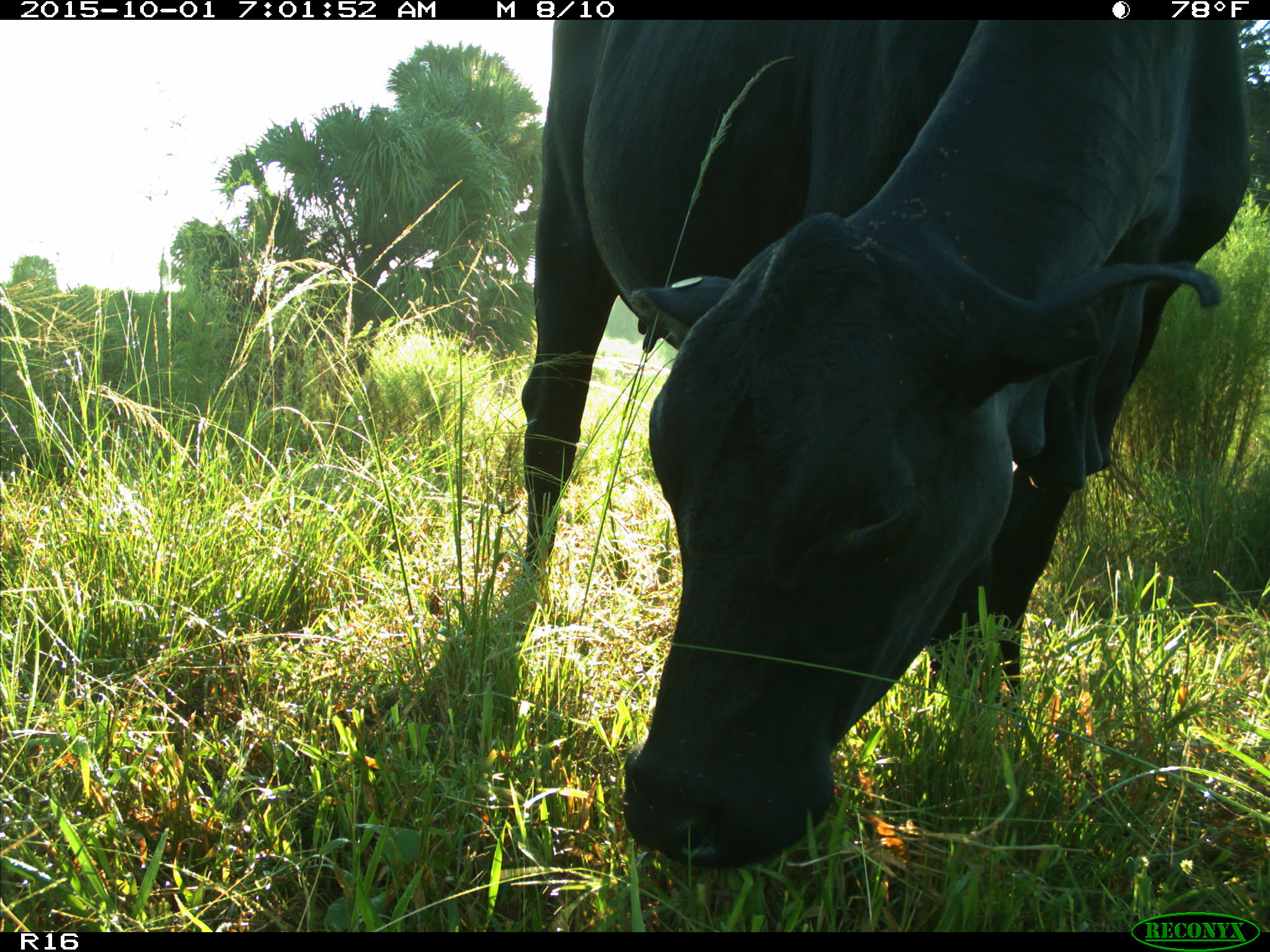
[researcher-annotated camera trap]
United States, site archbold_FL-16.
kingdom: Animalia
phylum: Chordata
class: Mammalia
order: Artiodactyla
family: Bovidae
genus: Bos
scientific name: Bos taurus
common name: domestic cow